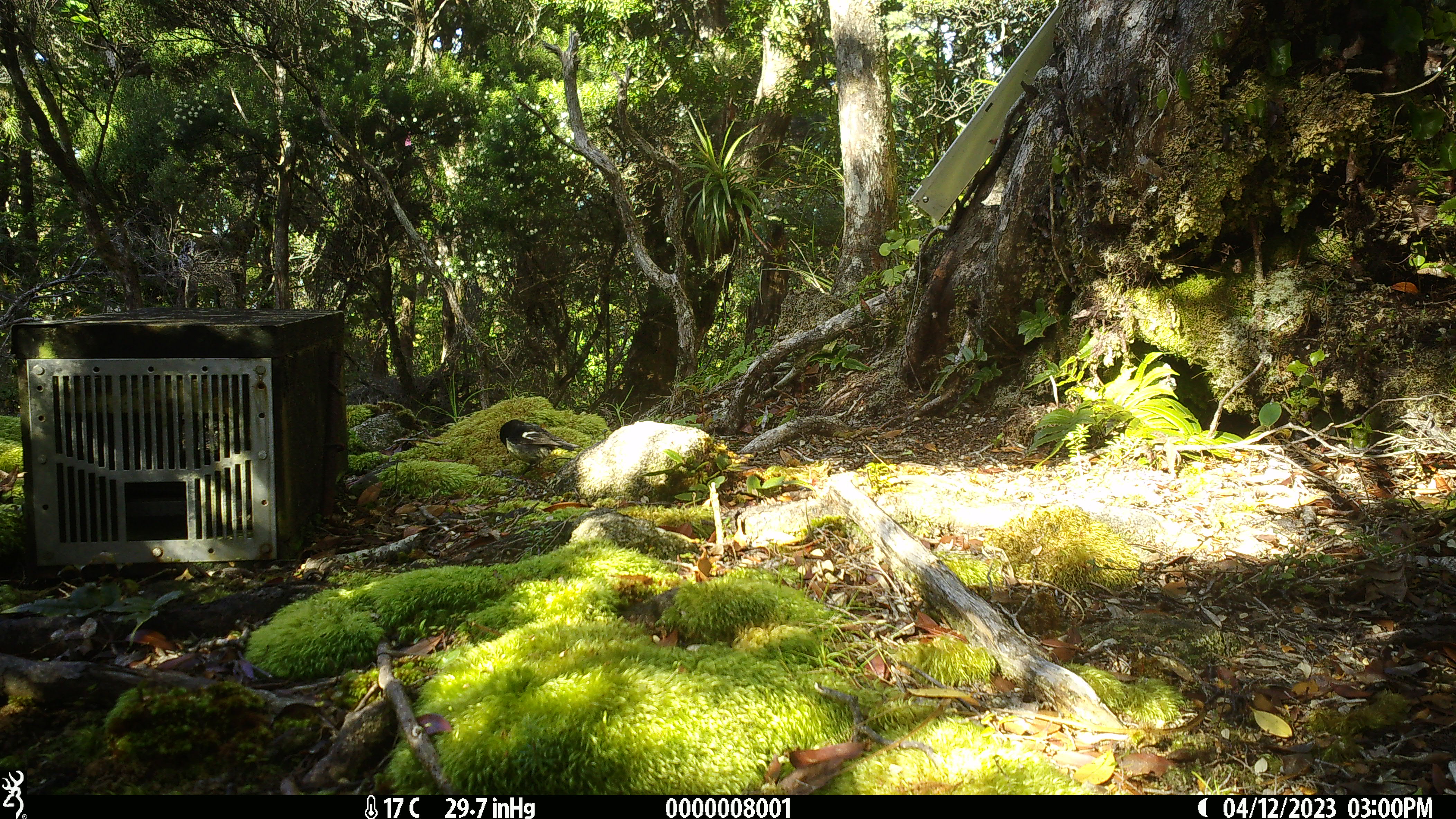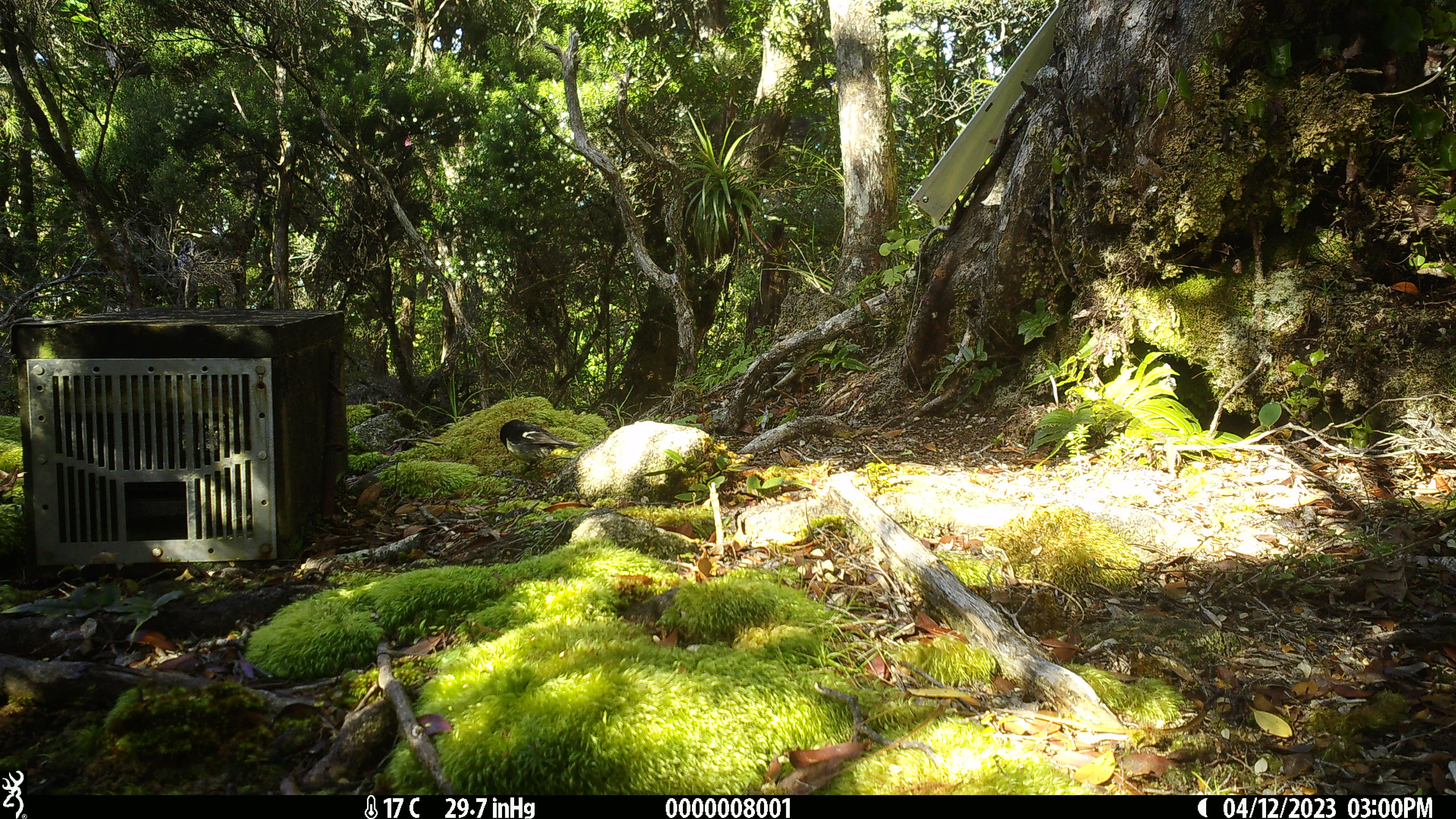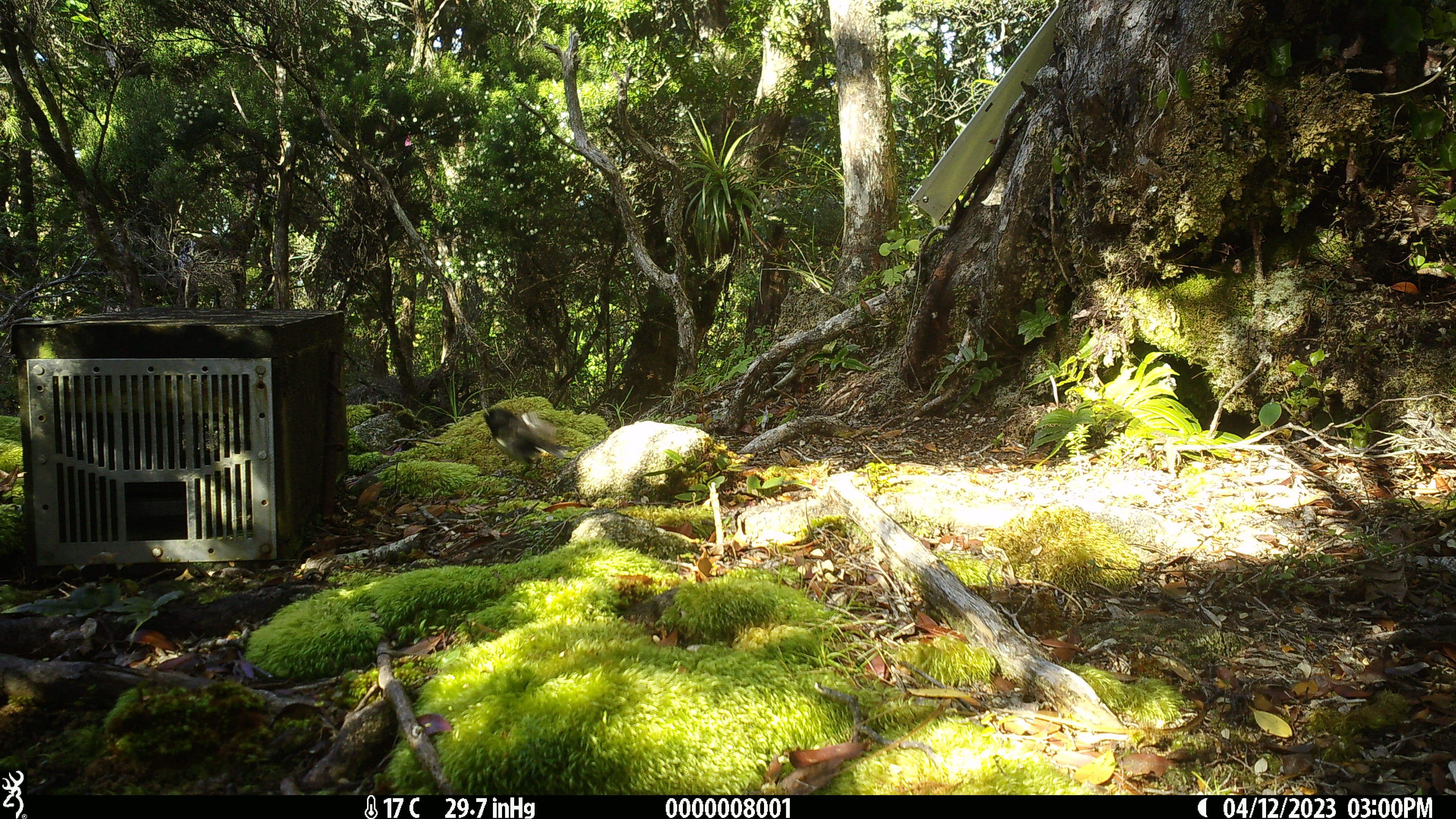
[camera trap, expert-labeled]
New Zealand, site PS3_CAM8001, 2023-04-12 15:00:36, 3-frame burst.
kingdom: Animalia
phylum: Chordata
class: Aves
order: Passeriformes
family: Petroicidae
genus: Petroica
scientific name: Petroica macrocephala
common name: tomtit